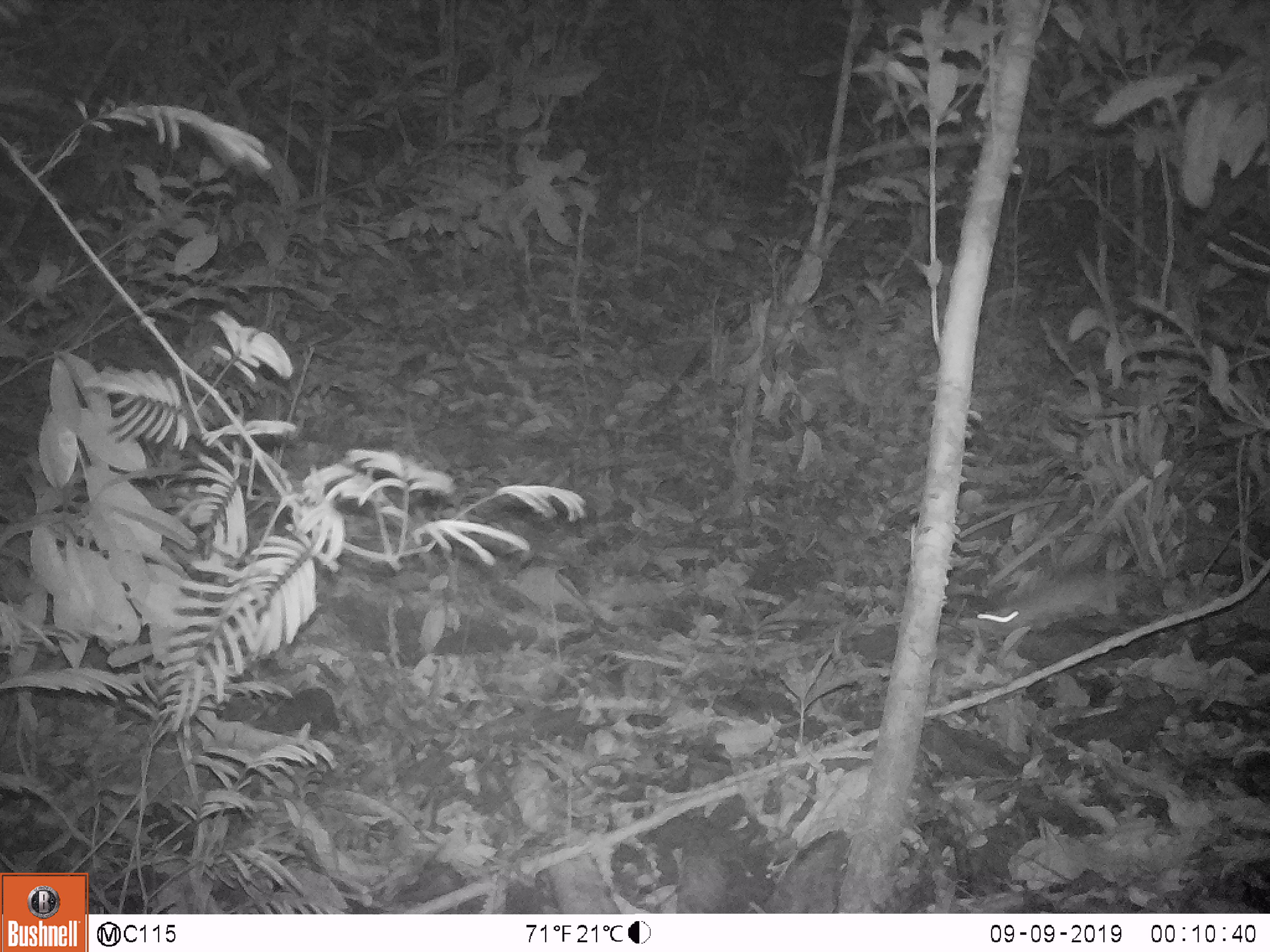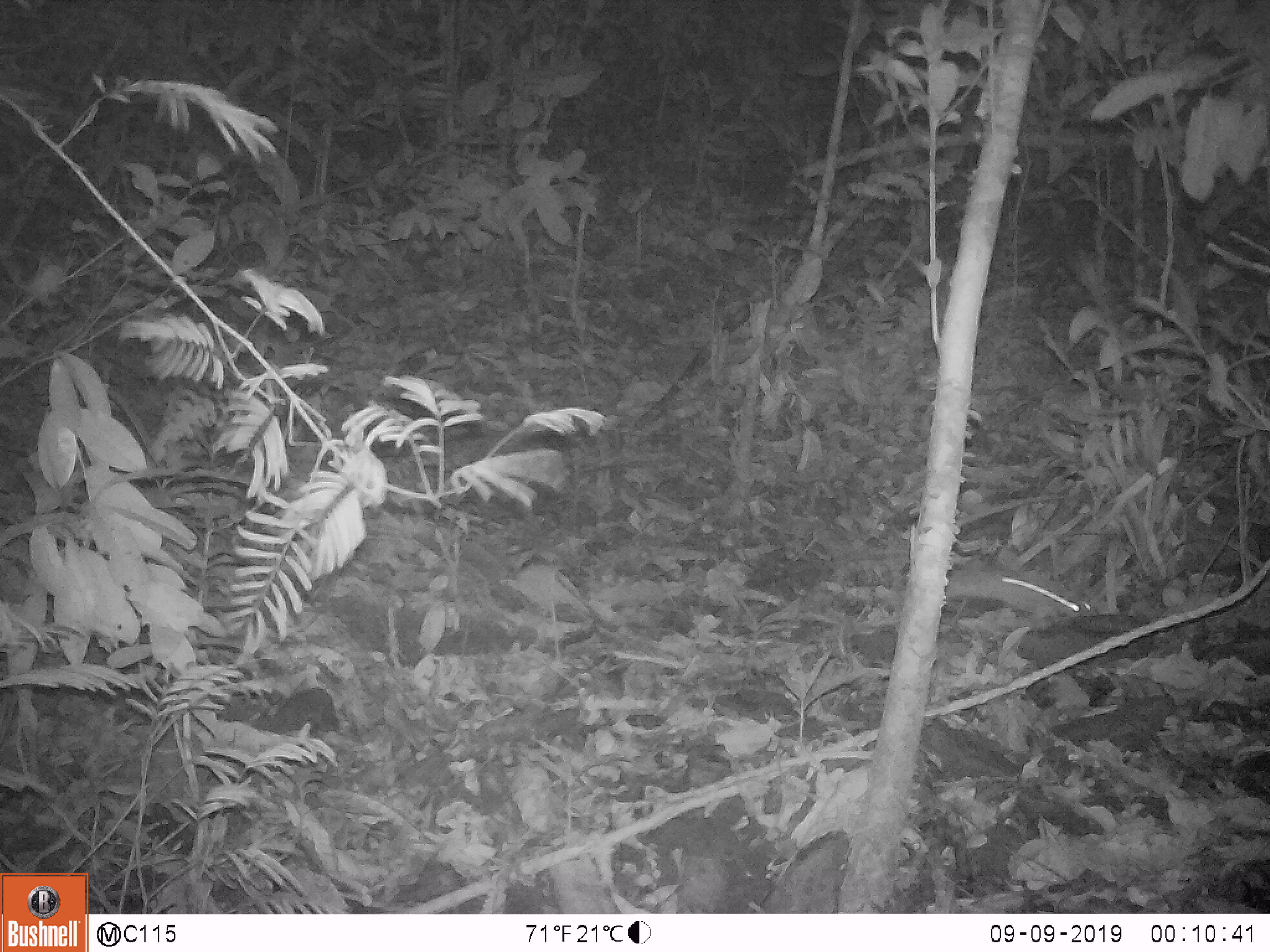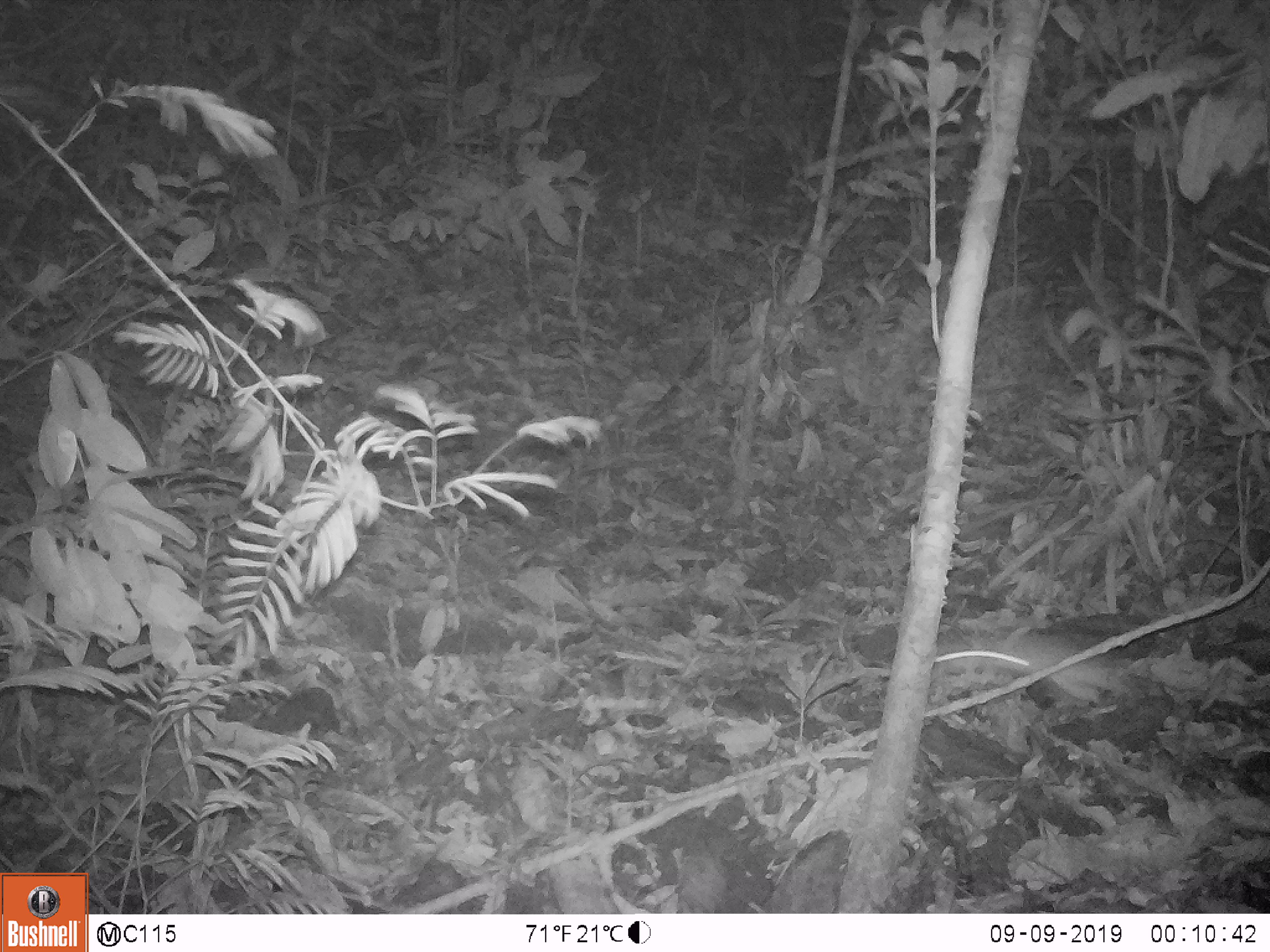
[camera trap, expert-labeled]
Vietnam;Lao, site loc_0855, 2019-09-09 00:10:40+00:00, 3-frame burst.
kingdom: Animalia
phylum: Chordata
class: Mammalia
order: Rodentia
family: Muridae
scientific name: Muridae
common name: old-world mice and rats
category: unidentified murid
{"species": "unidentified murid (old-world mice and rats) (Muridae)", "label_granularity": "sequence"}